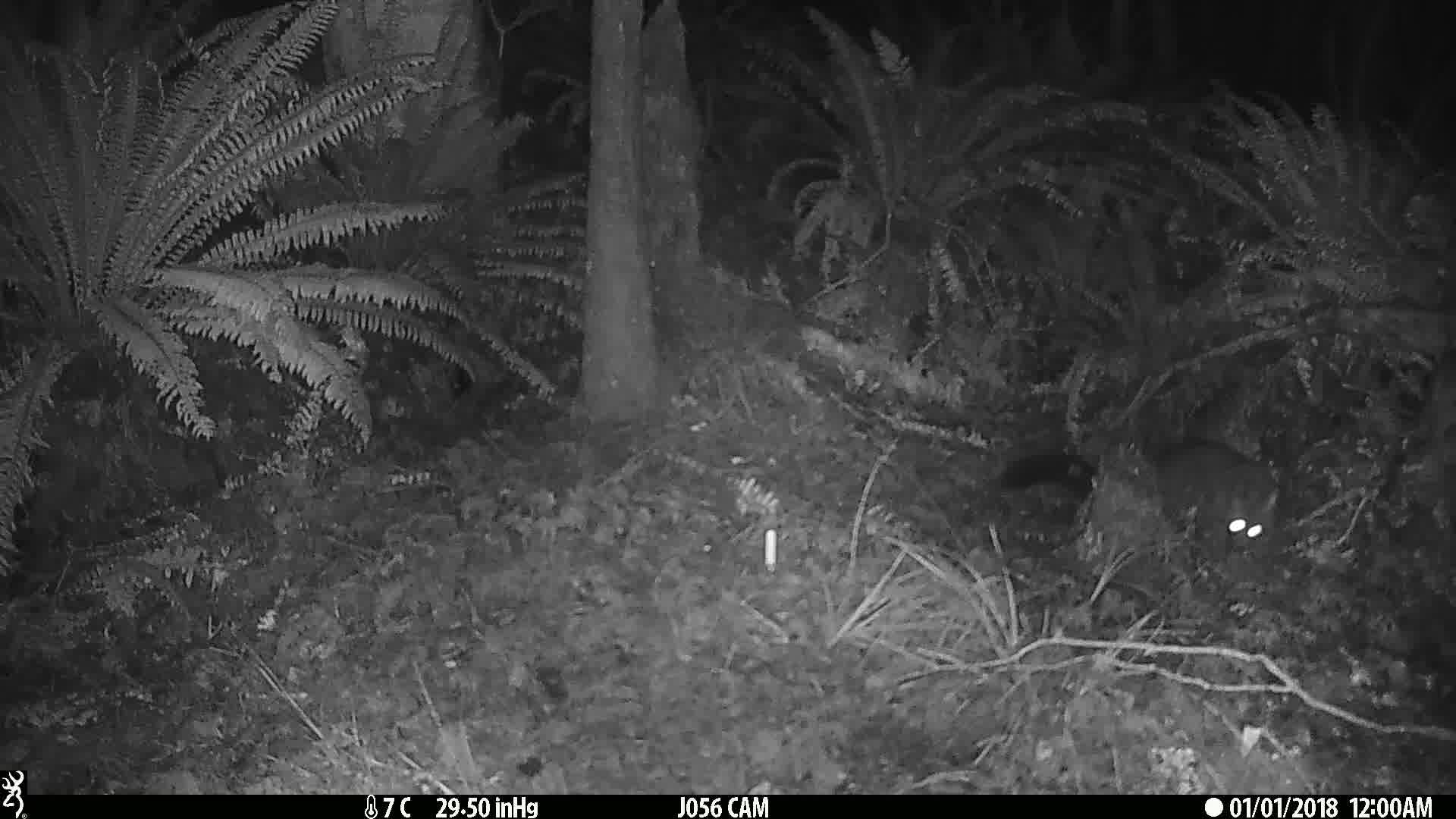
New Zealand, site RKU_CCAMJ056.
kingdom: Animalia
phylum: Chordata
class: Mammalia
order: Diprotodontia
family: Phalangeridae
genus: Trichosurus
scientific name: Trichosurus vulpecula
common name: common brushtail possum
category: possum